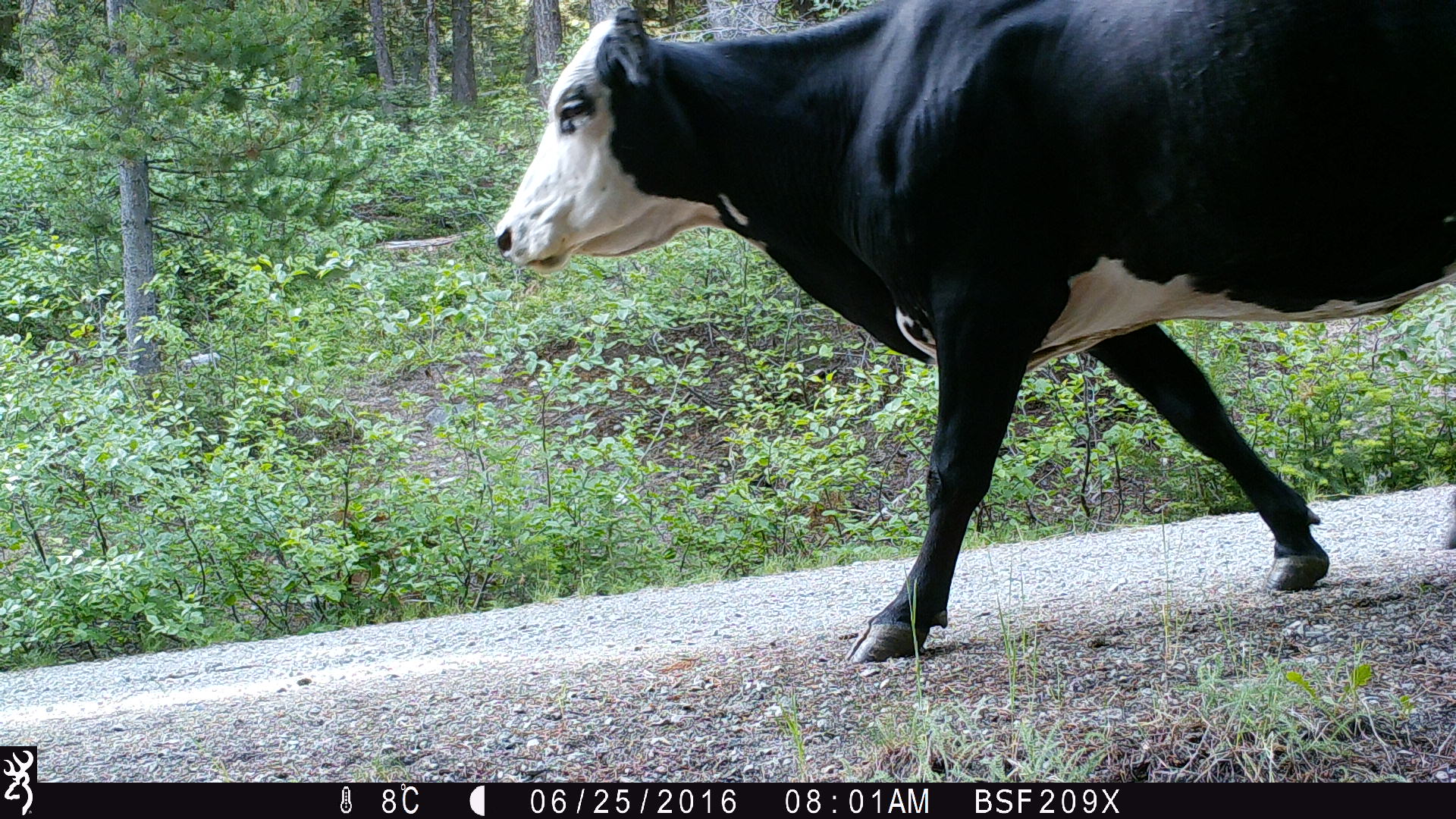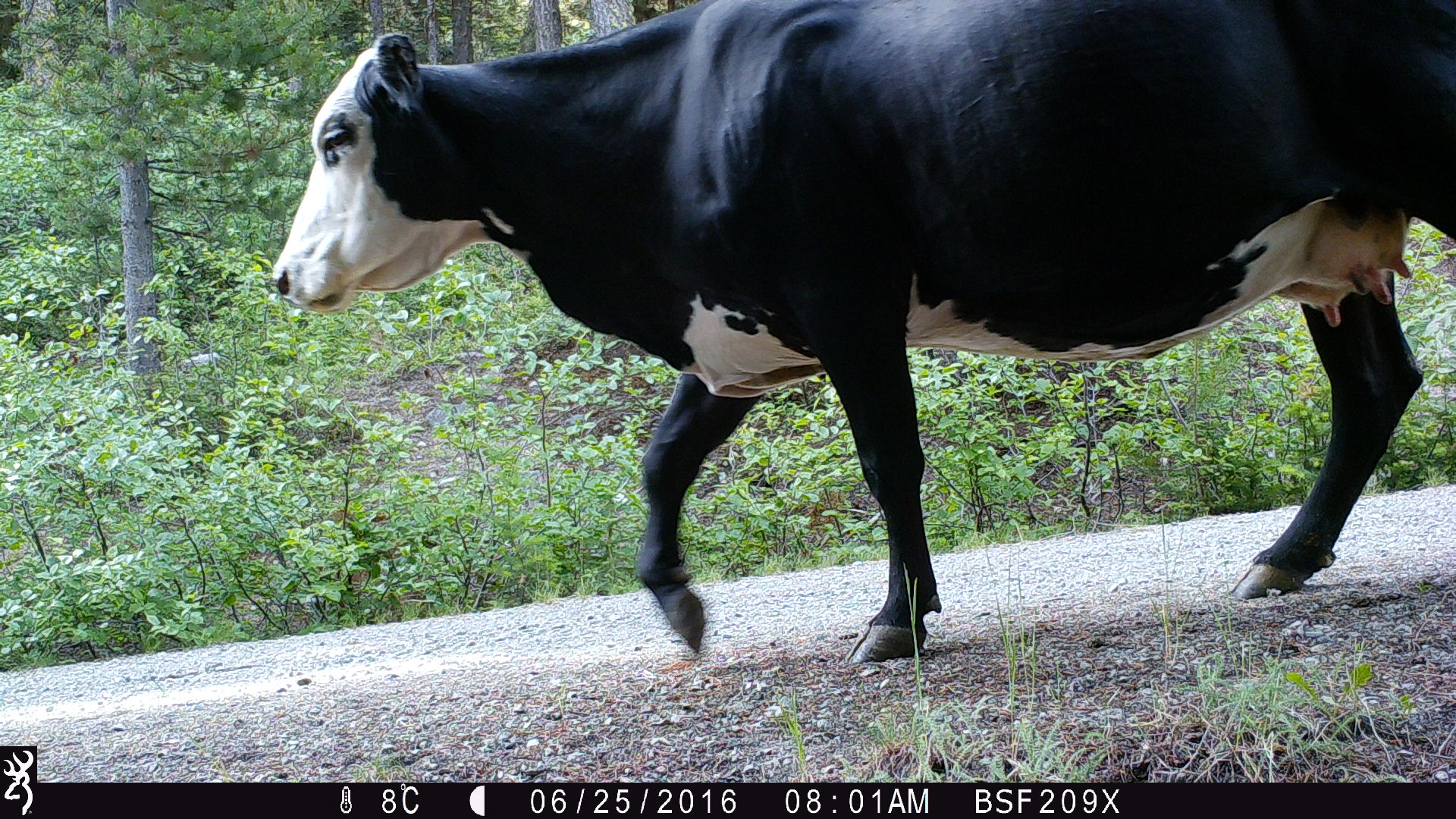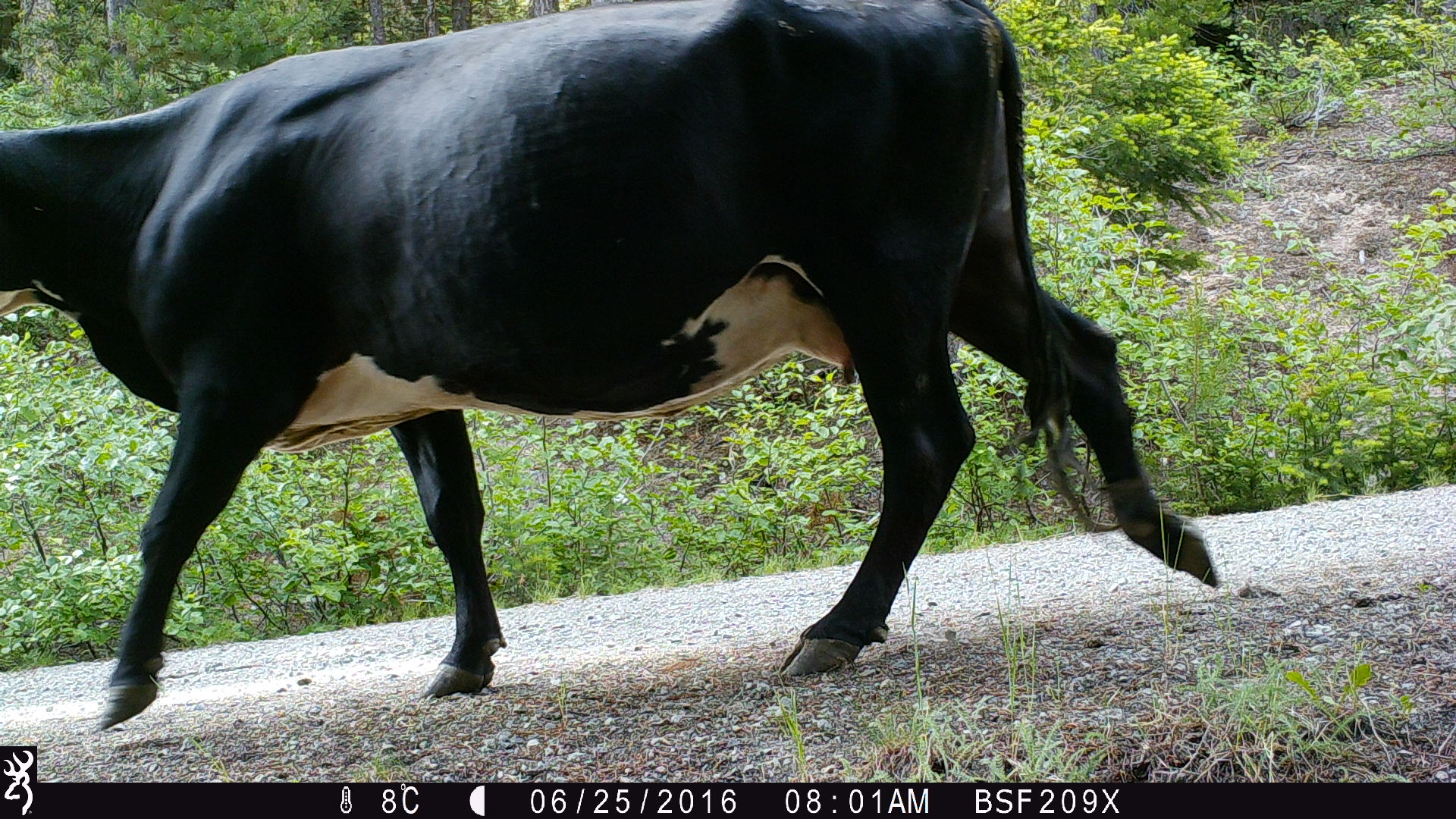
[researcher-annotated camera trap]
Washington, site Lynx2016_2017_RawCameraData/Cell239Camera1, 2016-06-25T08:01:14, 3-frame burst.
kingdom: Animalia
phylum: Chordata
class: Mammalia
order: Artiodactyla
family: Bovidae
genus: Bos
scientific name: Bos taurus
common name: domestic cattle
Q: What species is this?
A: Domestic cattle (Bos taurus).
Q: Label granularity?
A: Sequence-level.